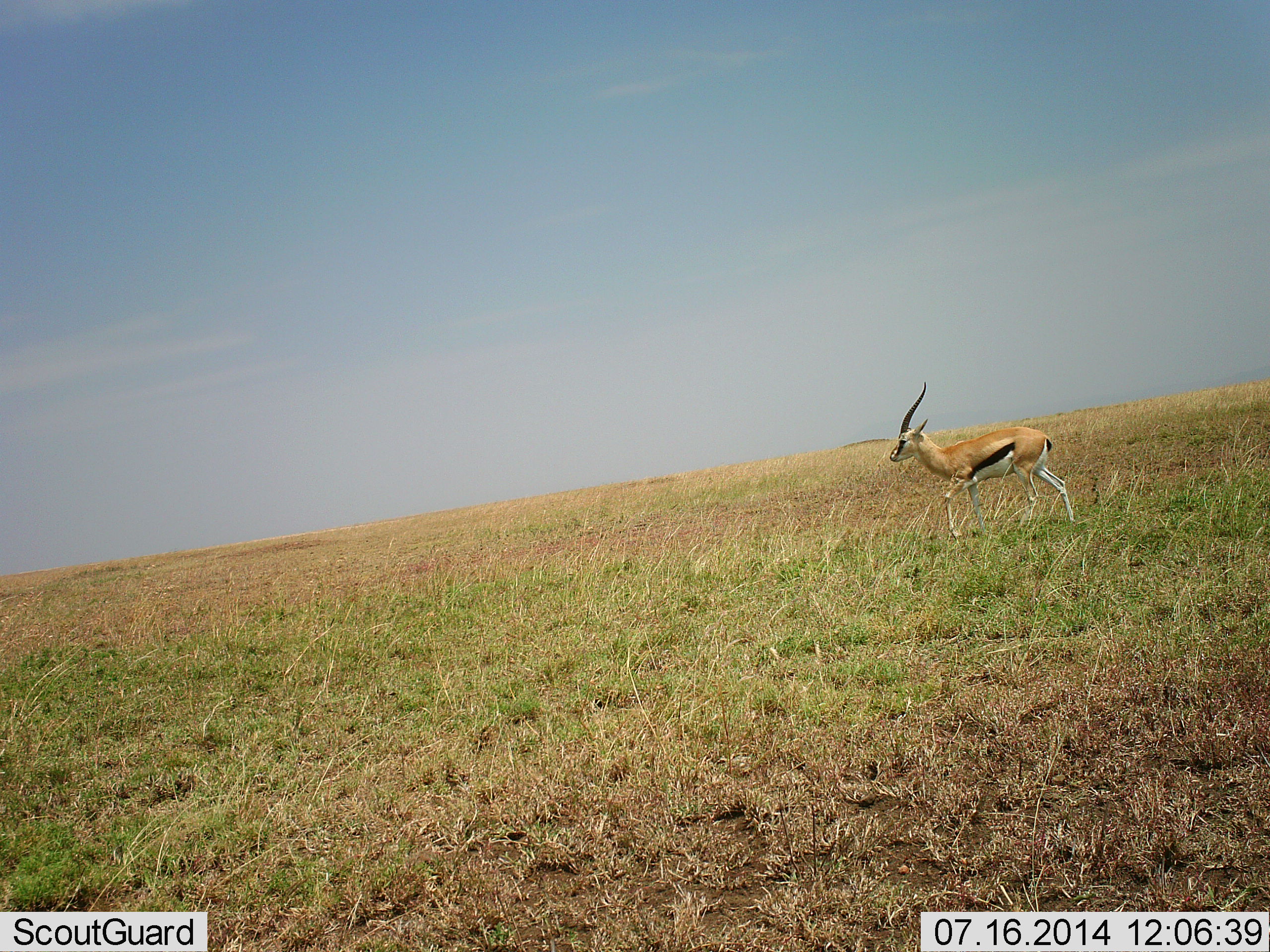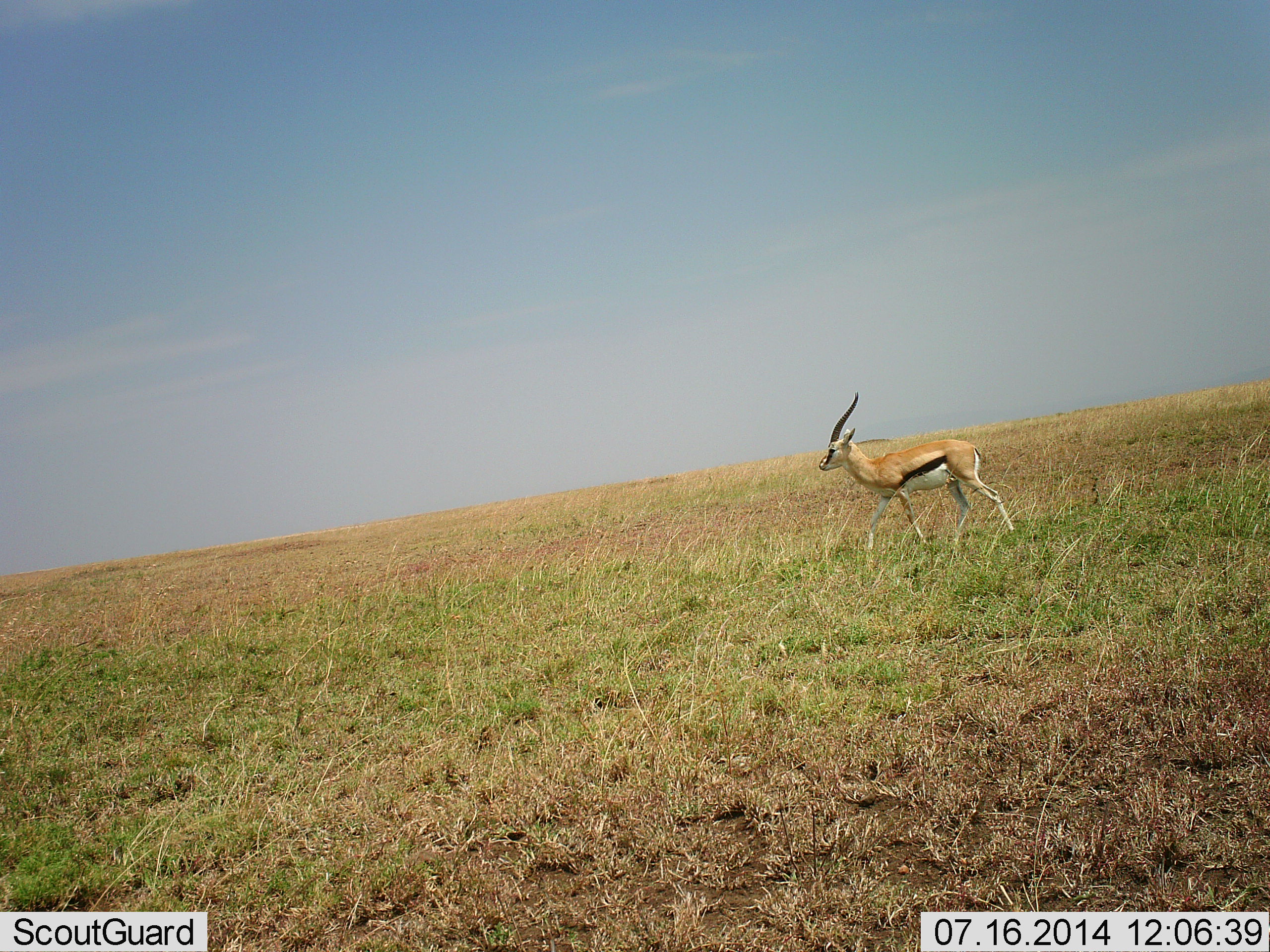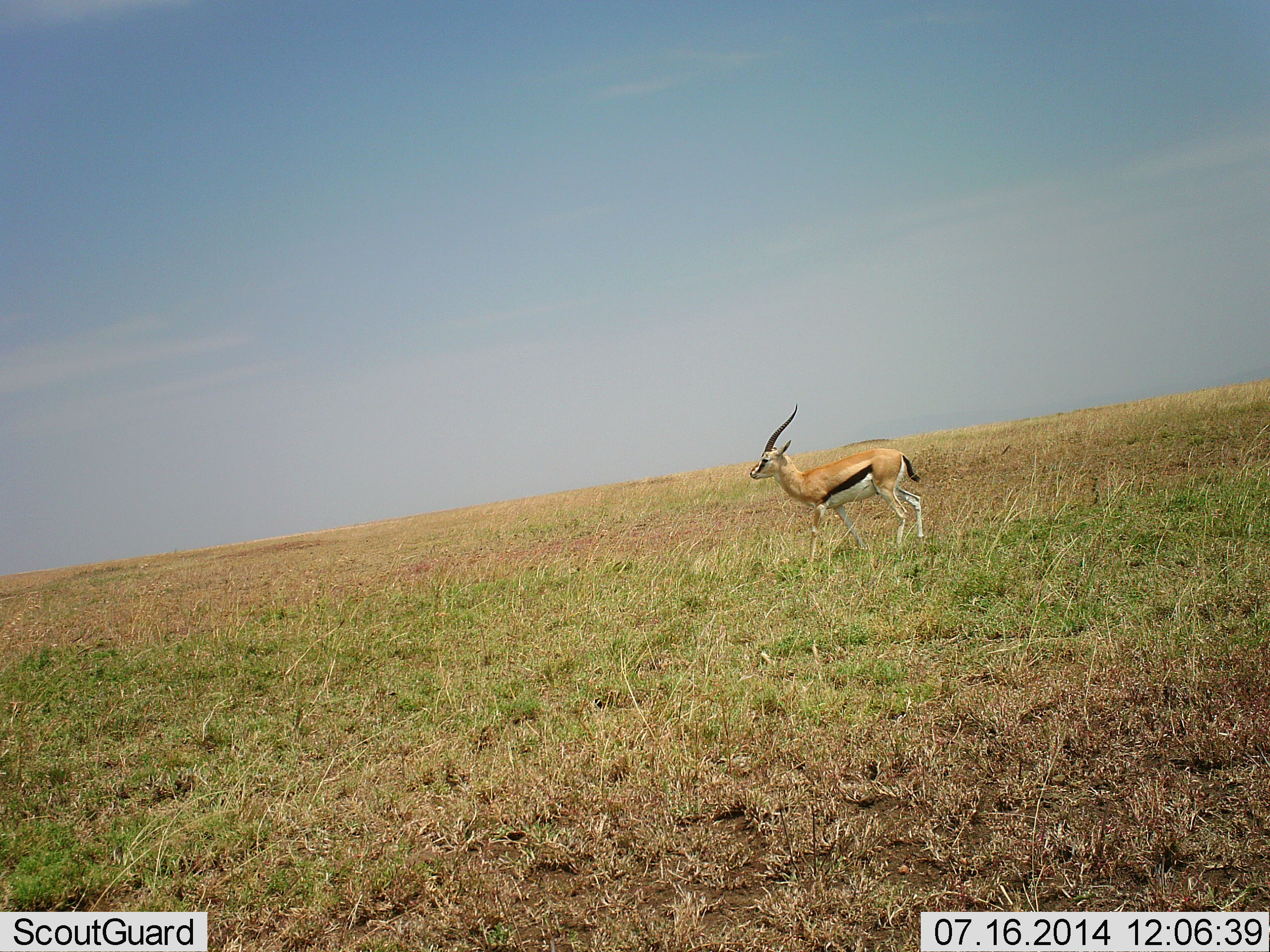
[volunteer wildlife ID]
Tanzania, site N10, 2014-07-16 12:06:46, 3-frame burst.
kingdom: Animalia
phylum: Chordata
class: Mammalia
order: Artiodactyla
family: Bovidae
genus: Eudorcas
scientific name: Eudorcas thomsonii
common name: thomson's gazelle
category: gazellethomsons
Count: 1.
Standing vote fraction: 10%.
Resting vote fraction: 0%.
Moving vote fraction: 100%.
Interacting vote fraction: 0%.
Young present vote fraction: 0%.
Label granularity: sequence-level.